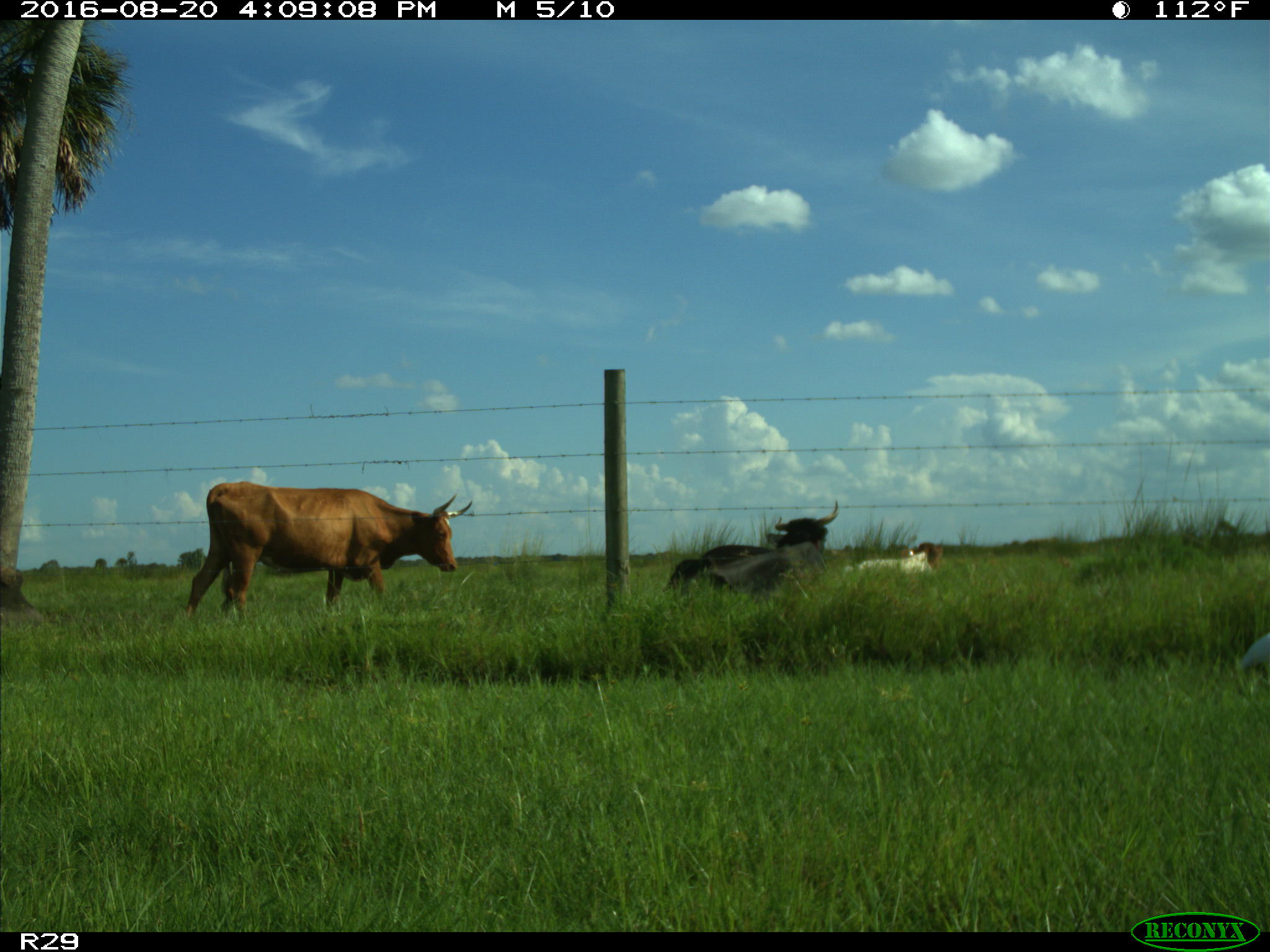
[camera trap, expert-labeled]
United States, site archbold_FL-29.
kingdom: Animalia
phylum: Chordata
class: Mammalia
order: Artiodactyla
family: Bovidae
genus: Bos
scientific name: Bos taurus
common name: domestic cow